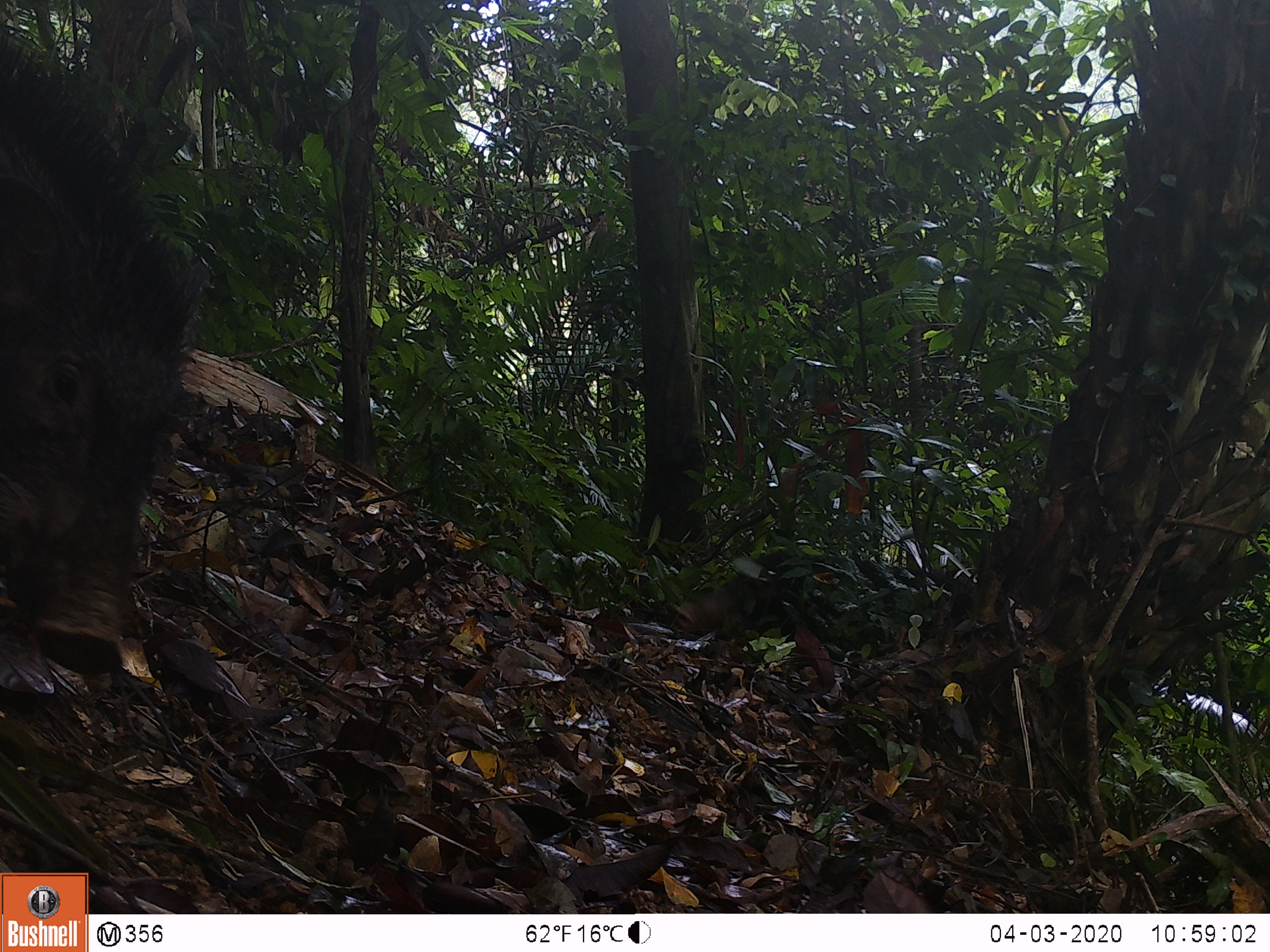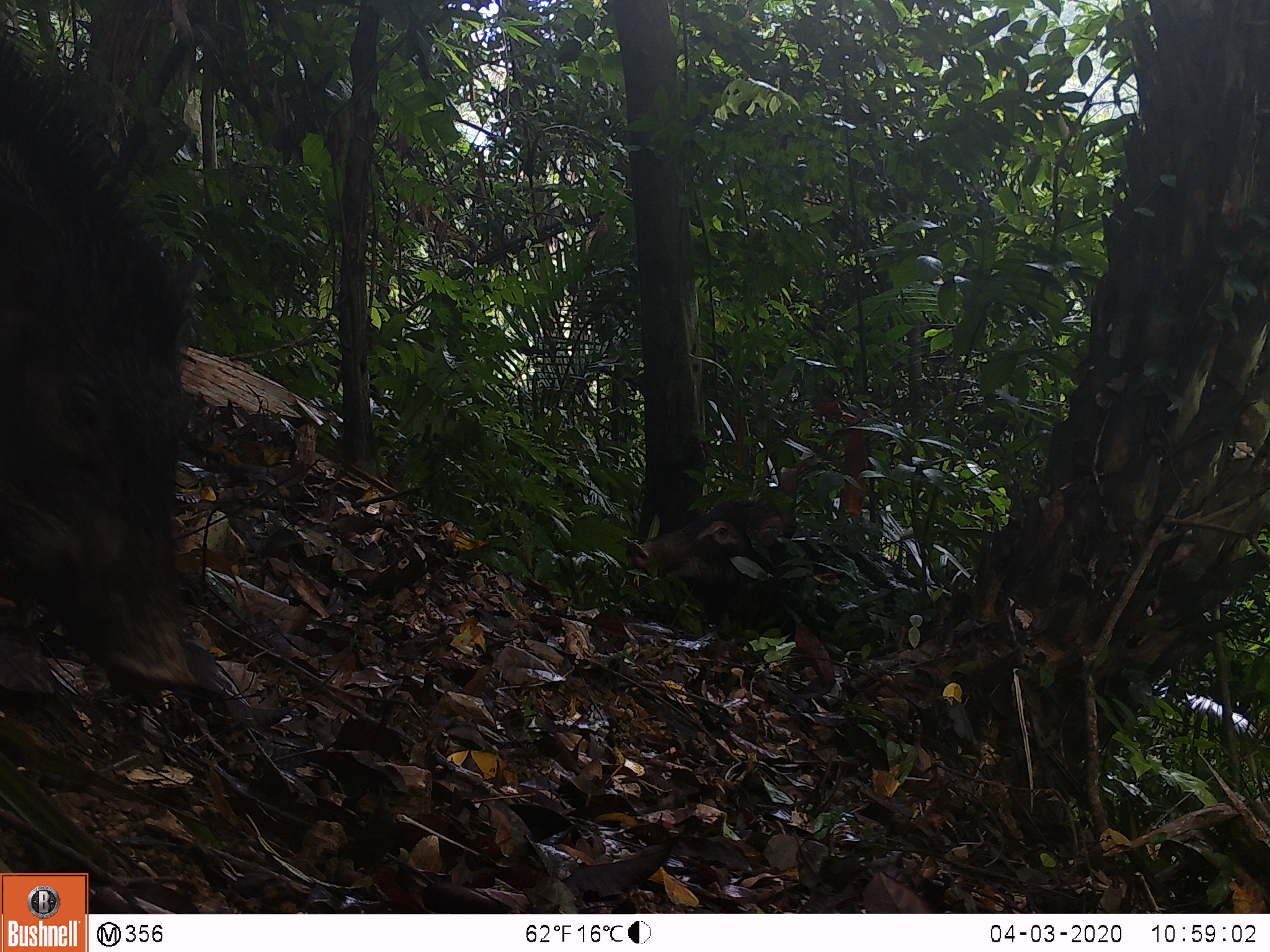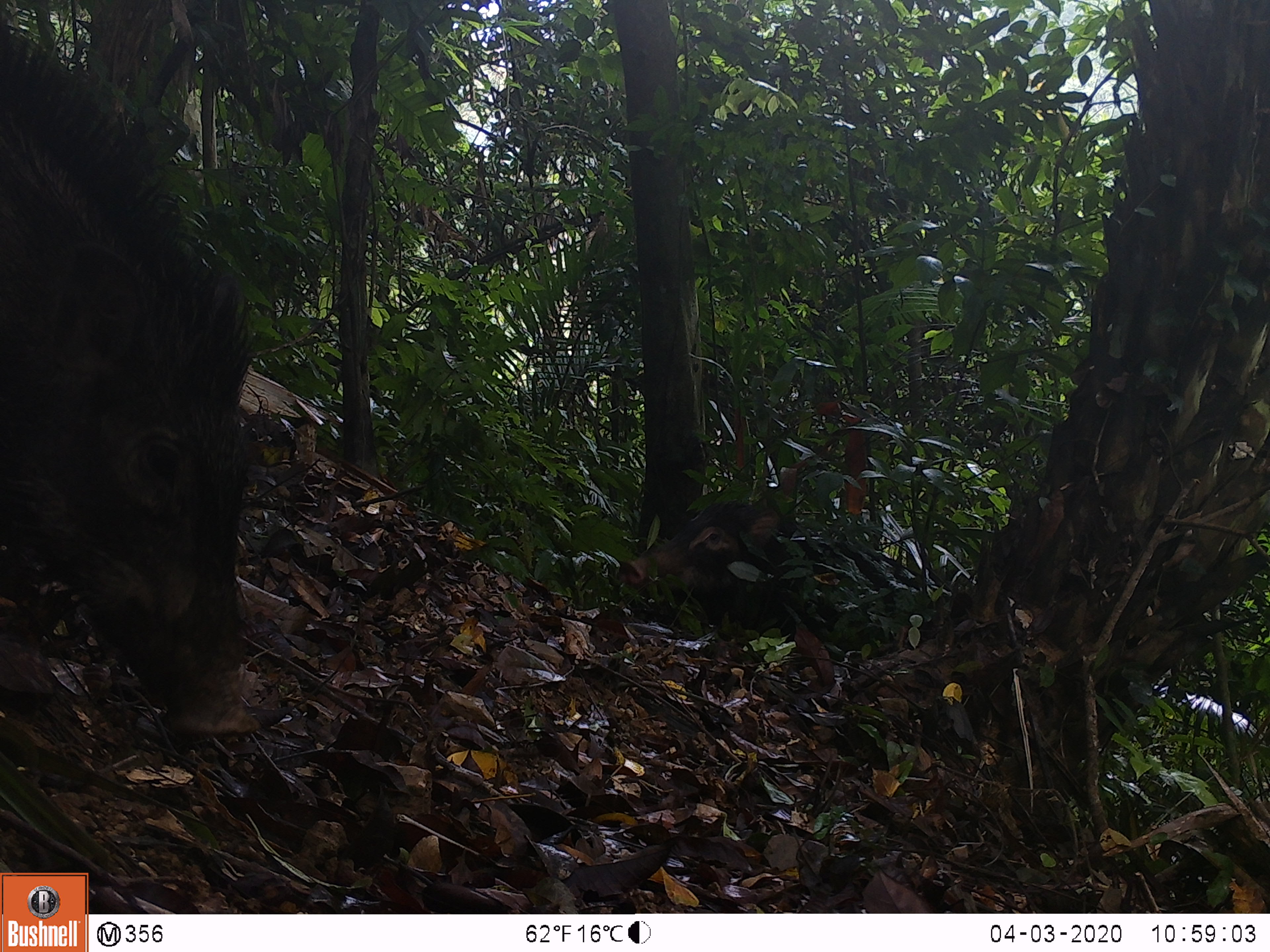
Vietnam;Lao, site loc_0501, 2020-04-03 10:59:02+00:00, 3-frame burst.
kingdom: Animalia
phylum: Chordata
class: Mammalia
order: Artiodactyla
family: Suidae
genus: Sus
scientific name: Sus scrofa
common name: eurasian wild pig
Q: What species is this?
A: Eurasian wild pig (Sus scrofa).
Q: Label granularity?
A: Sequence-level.